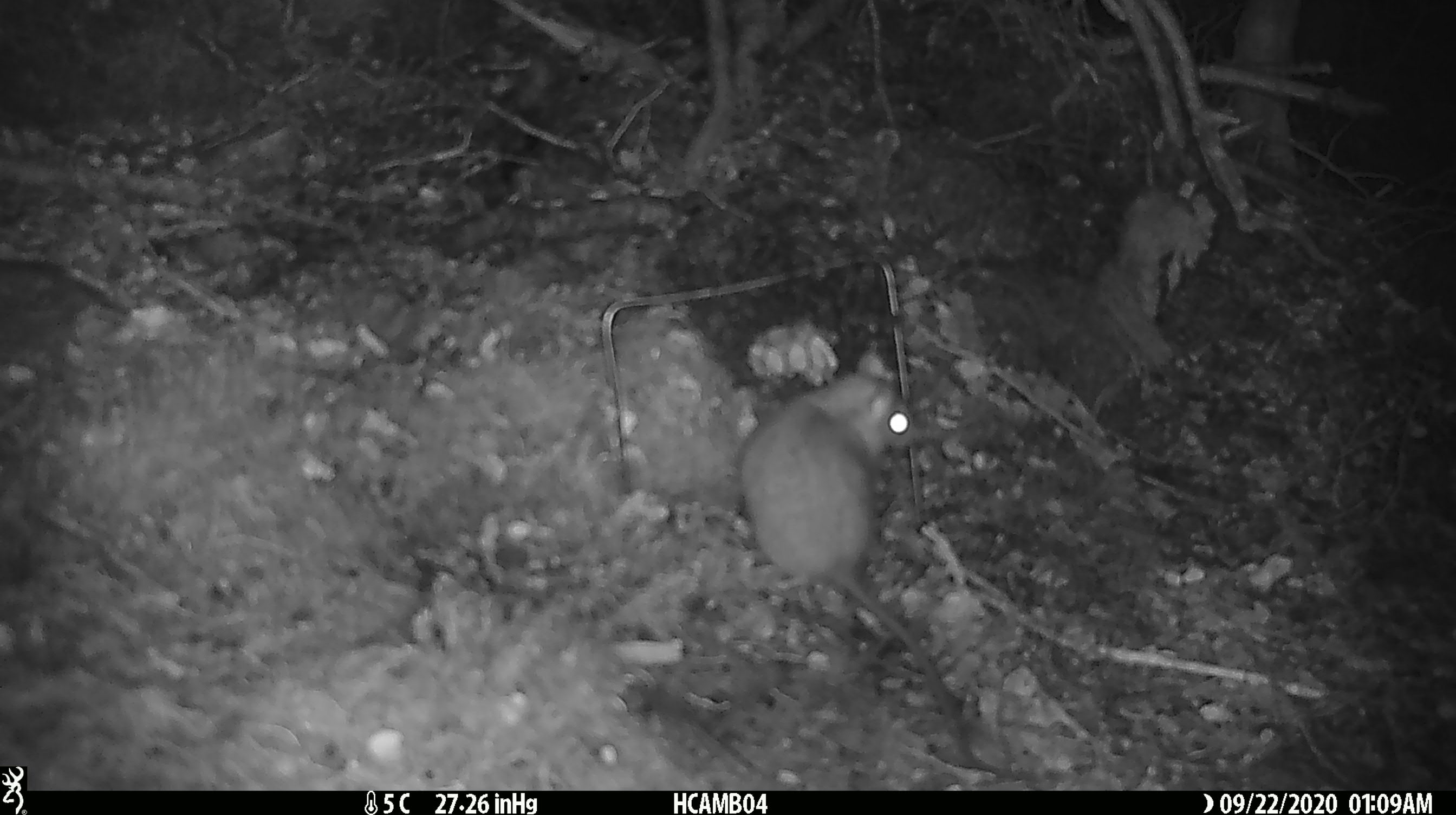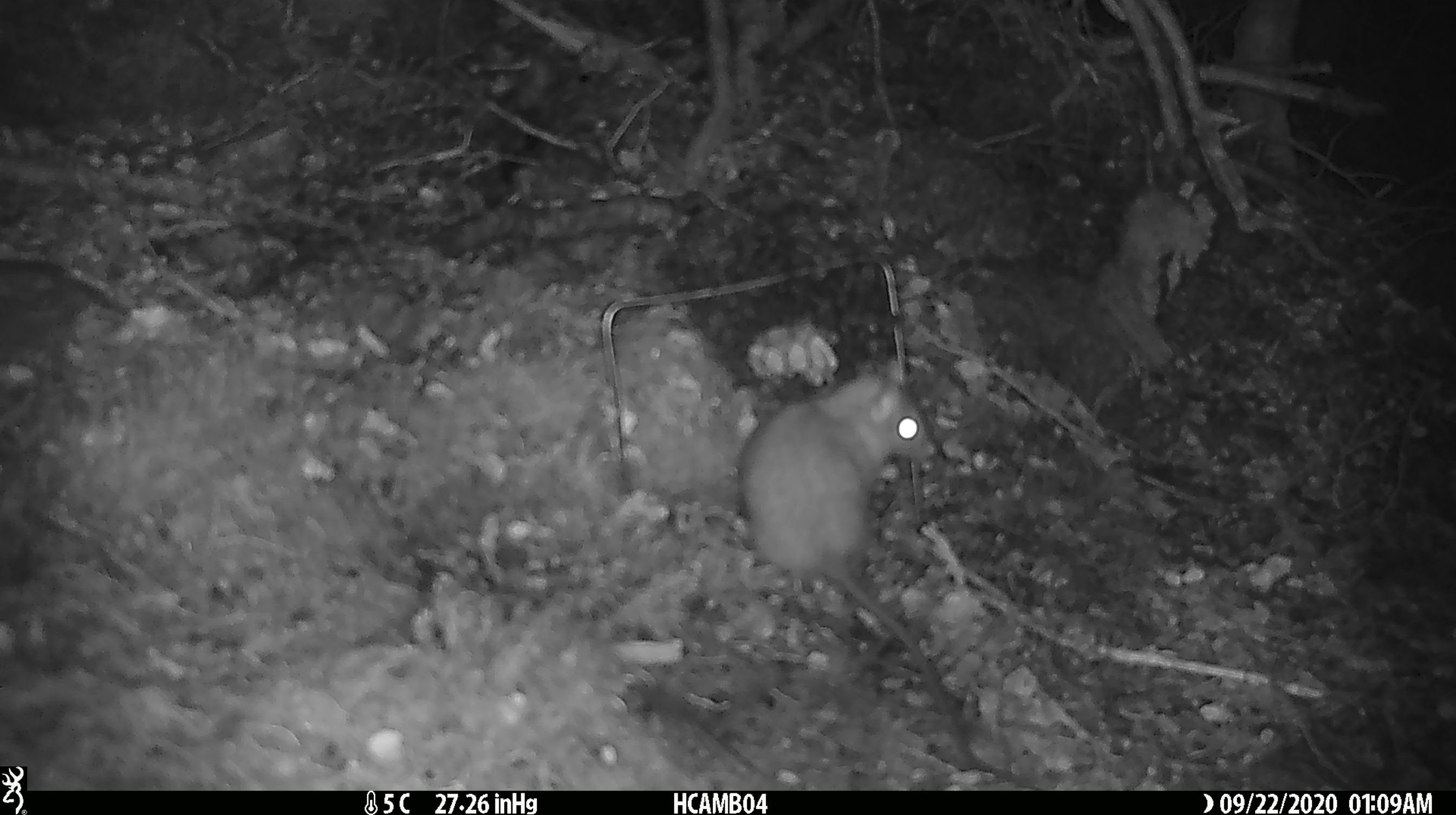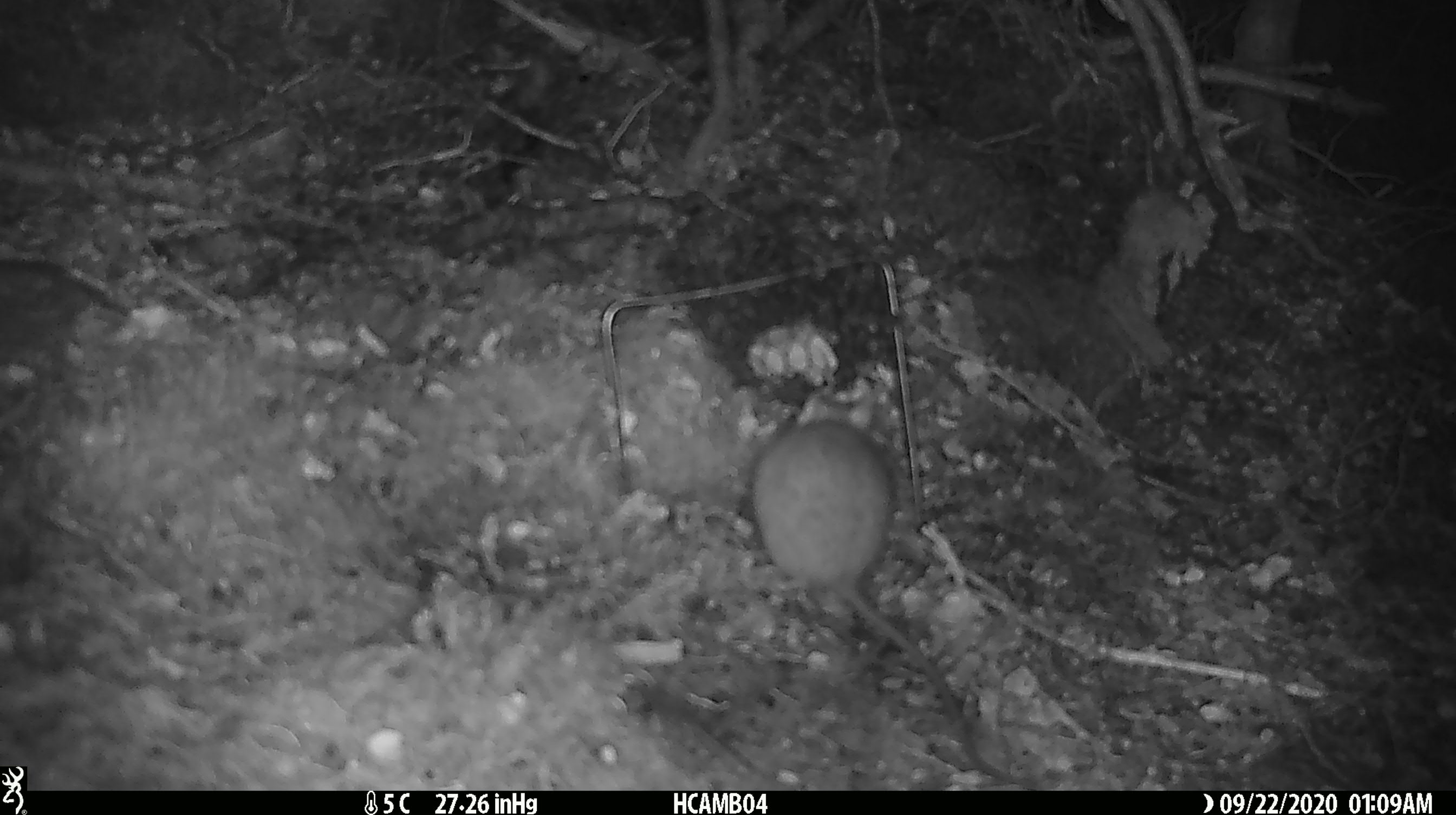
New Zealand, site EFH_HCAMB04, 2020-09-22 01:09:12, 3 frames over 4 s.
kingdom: Animalia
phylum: Chordata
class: Mammalia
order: Rodentia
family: Muridae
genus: Rattus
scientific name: Rattus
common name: rat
Rat (Rattus).